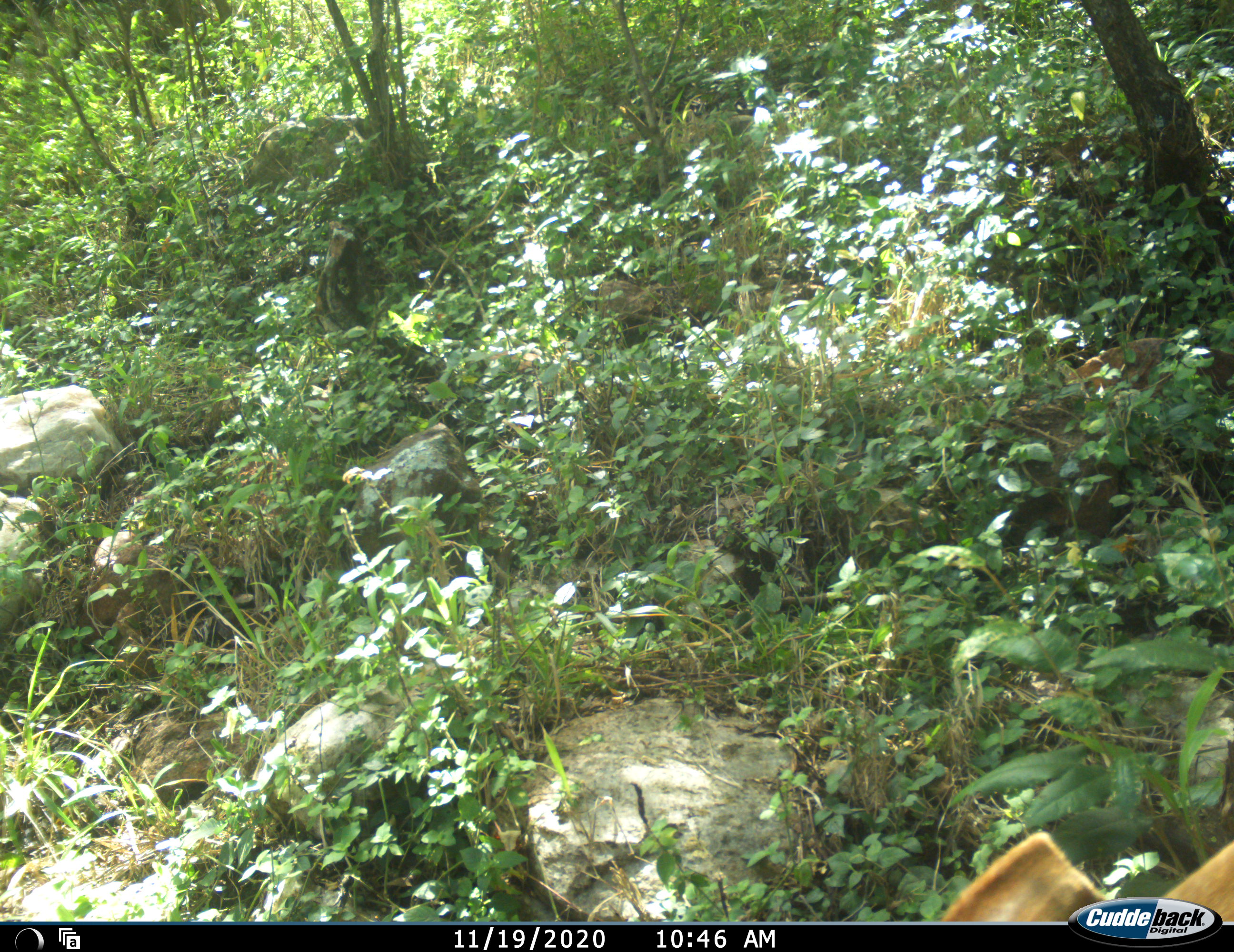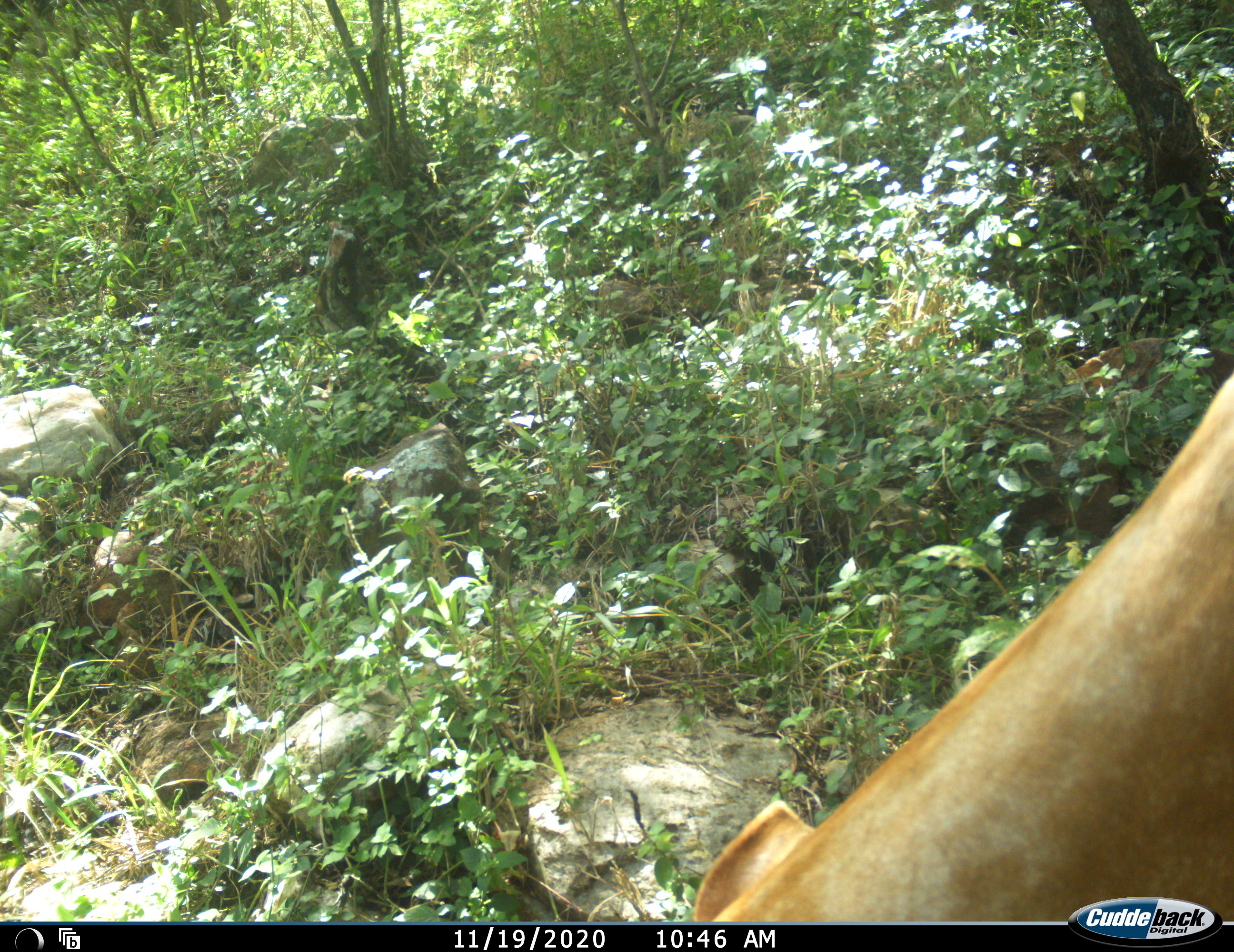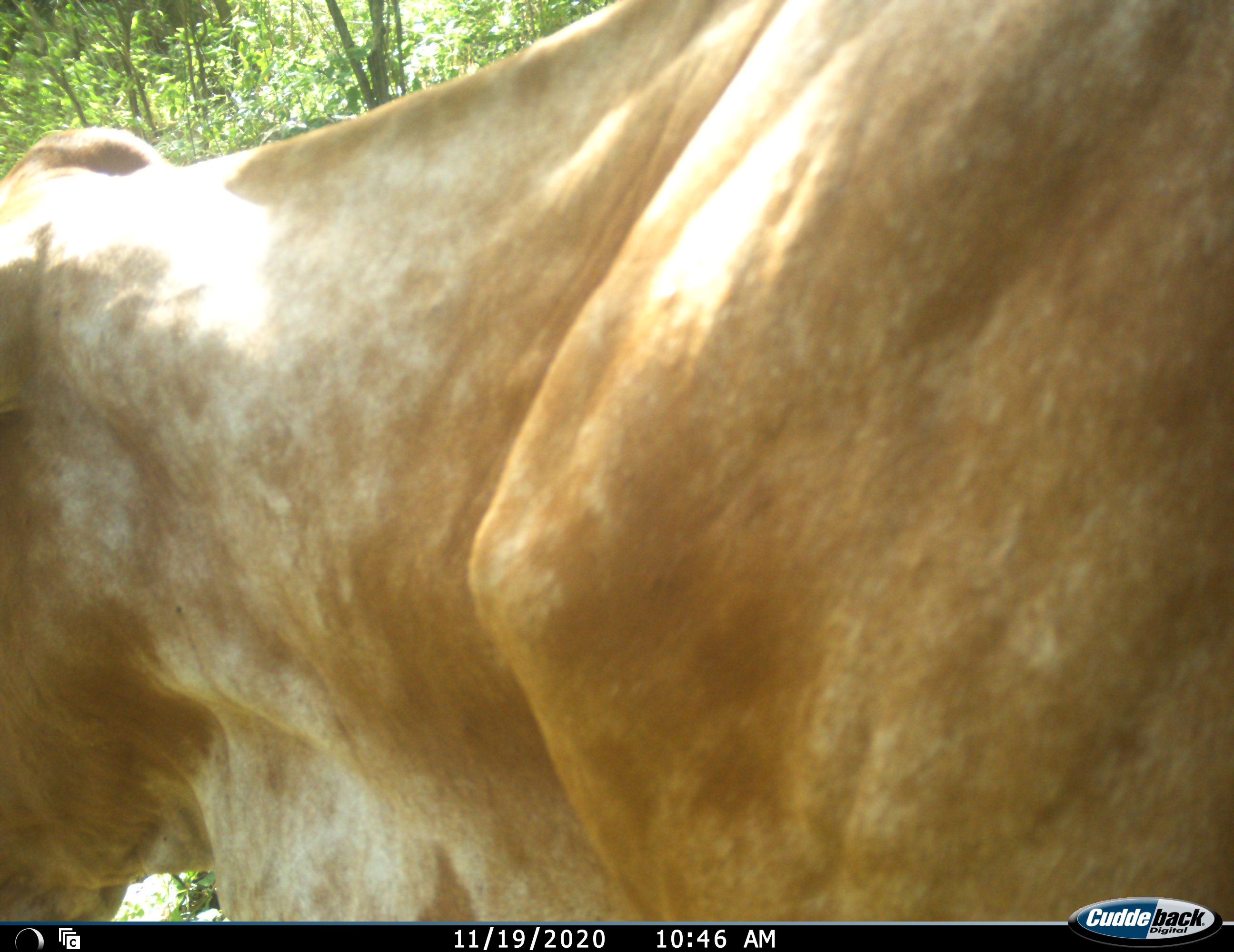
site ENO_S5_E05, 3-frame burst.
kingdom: Animalia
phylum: Chordata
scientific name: Vertebrata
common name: domestic animal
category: domesticanimal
Domesticanimal (domestic animal) (Vertebrata), count 1. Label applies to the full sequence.